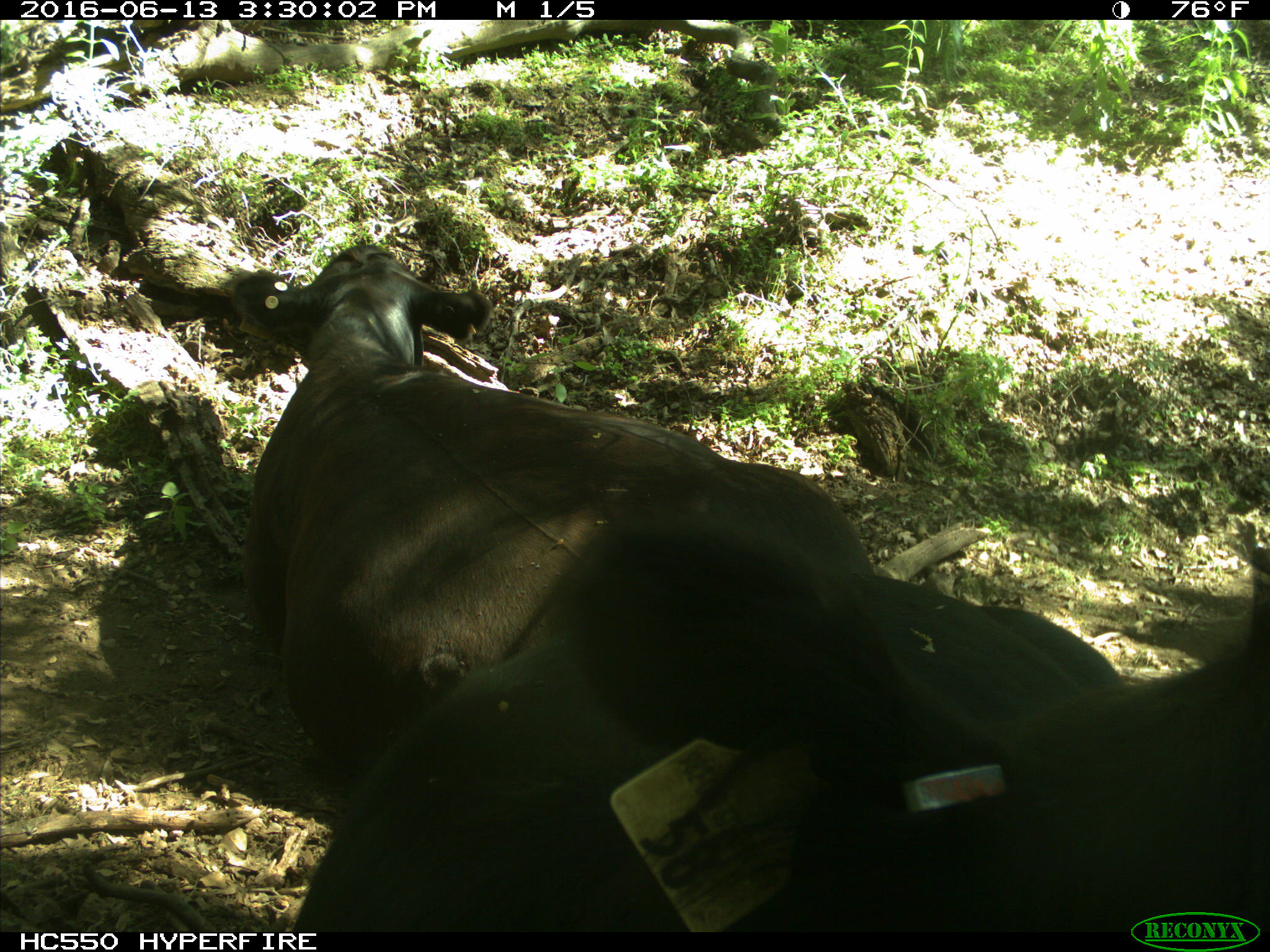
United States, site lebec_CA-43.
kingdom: Animalia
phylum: Chordata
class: Mammalia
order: Artiodactyla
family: Bovidae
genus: Bos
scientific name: Bos taurus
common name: domestic cow